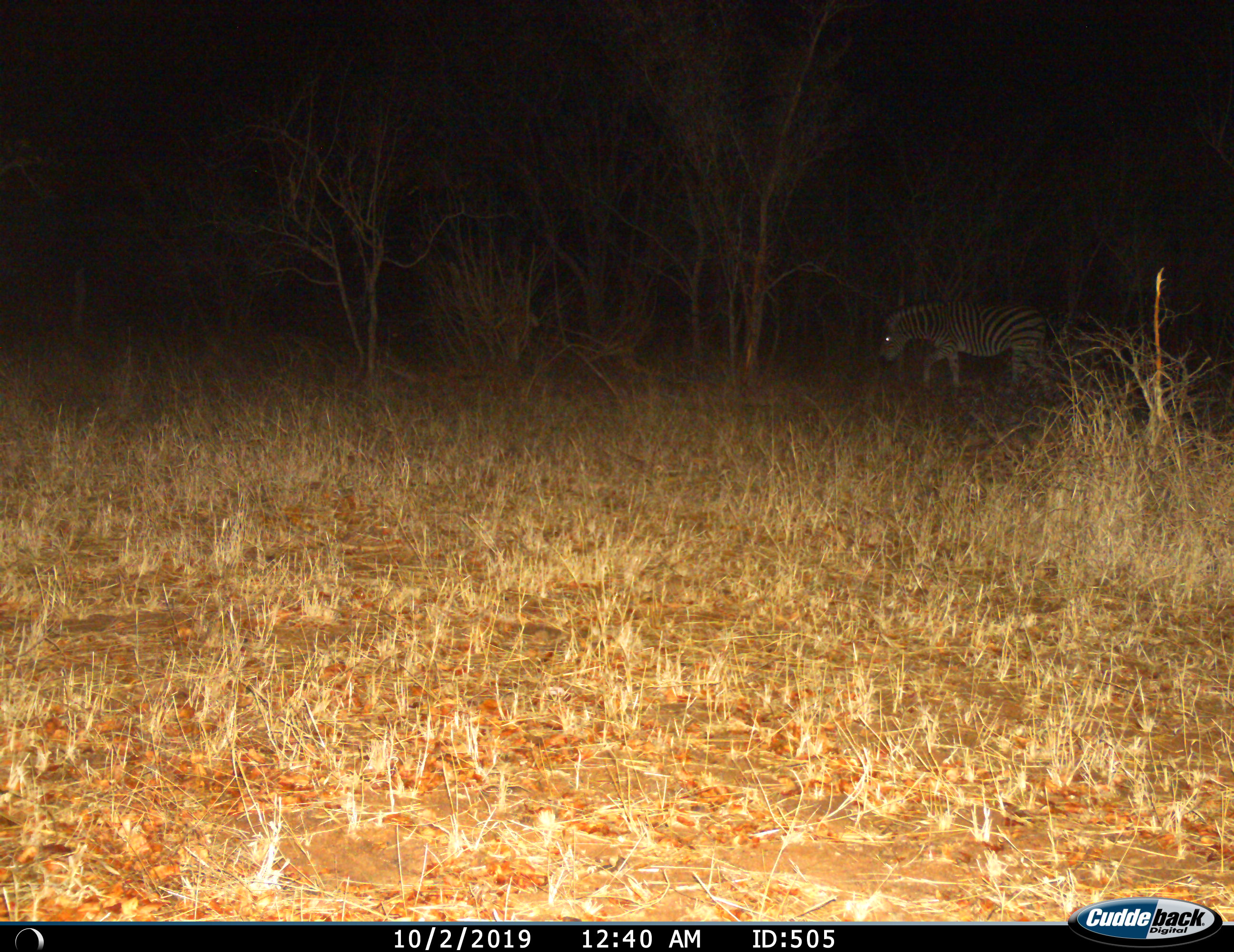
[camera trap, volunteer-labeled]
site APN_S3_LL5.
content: unidentified animal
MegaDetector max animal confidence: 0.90